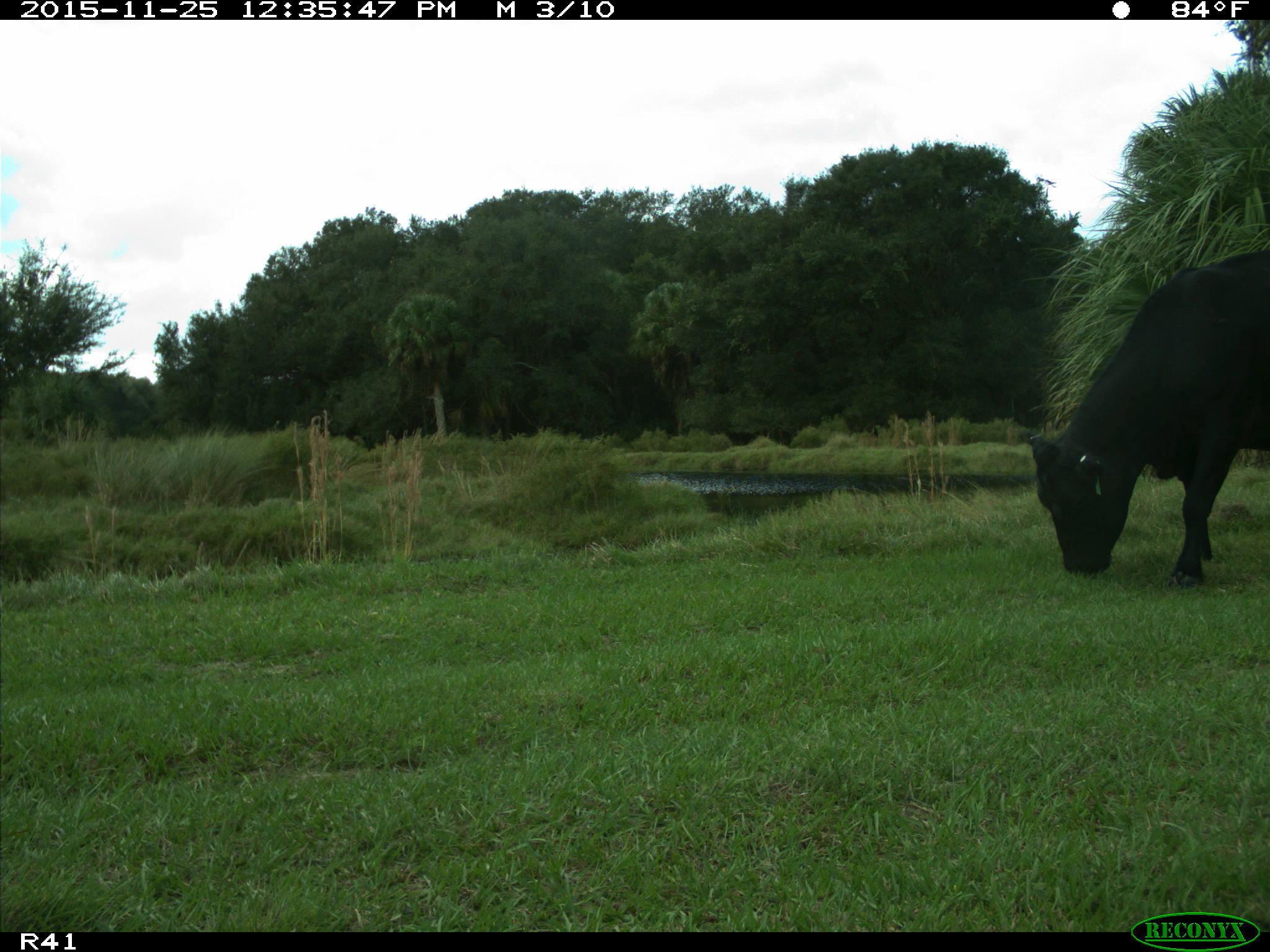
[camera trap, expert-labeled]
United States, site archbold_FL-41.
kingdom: Animalia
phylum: Chordata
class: Mammalia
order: Artiodactyla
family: Bovidae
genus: Bos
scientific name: Bos taurus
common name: domestic cow